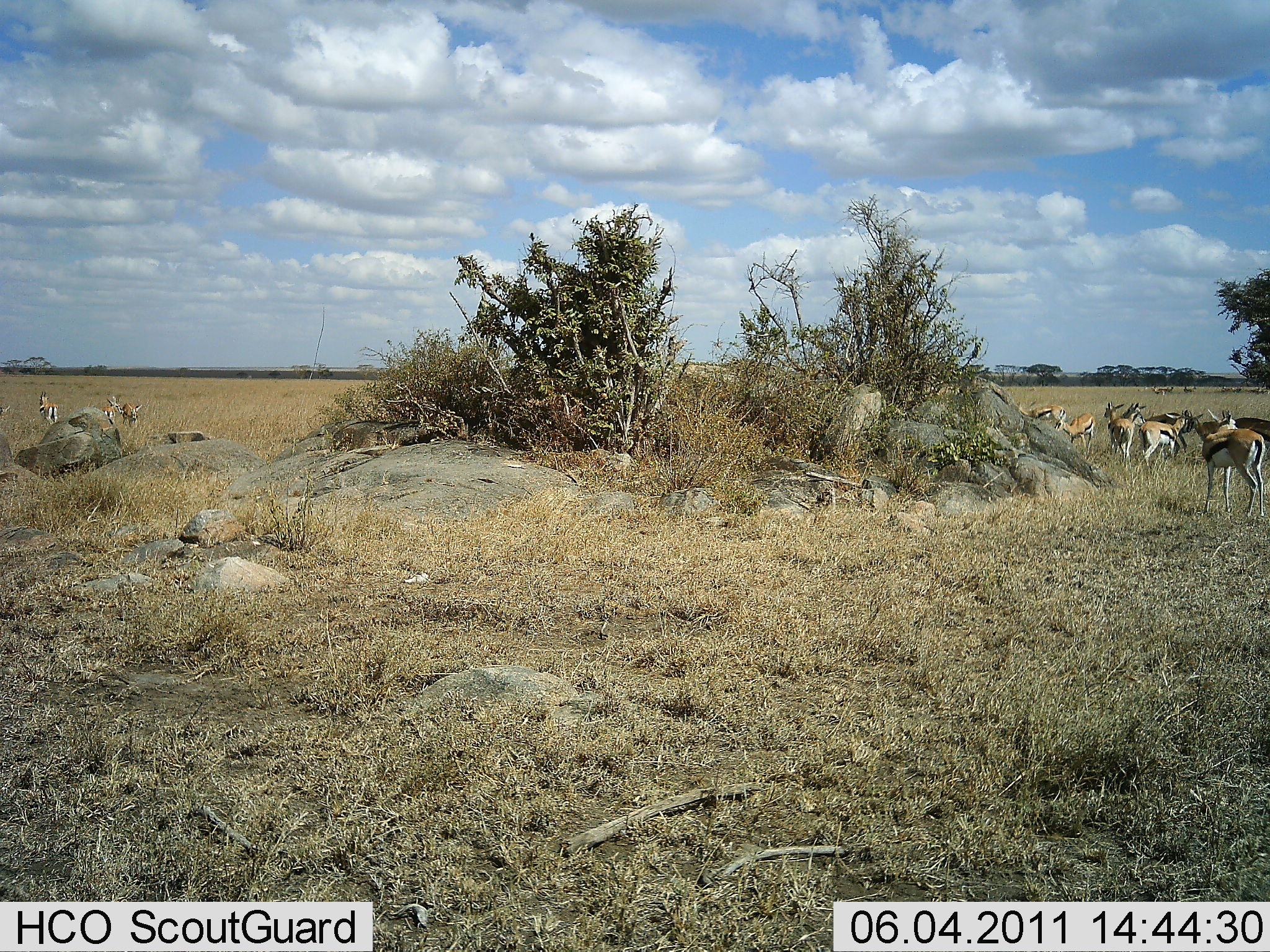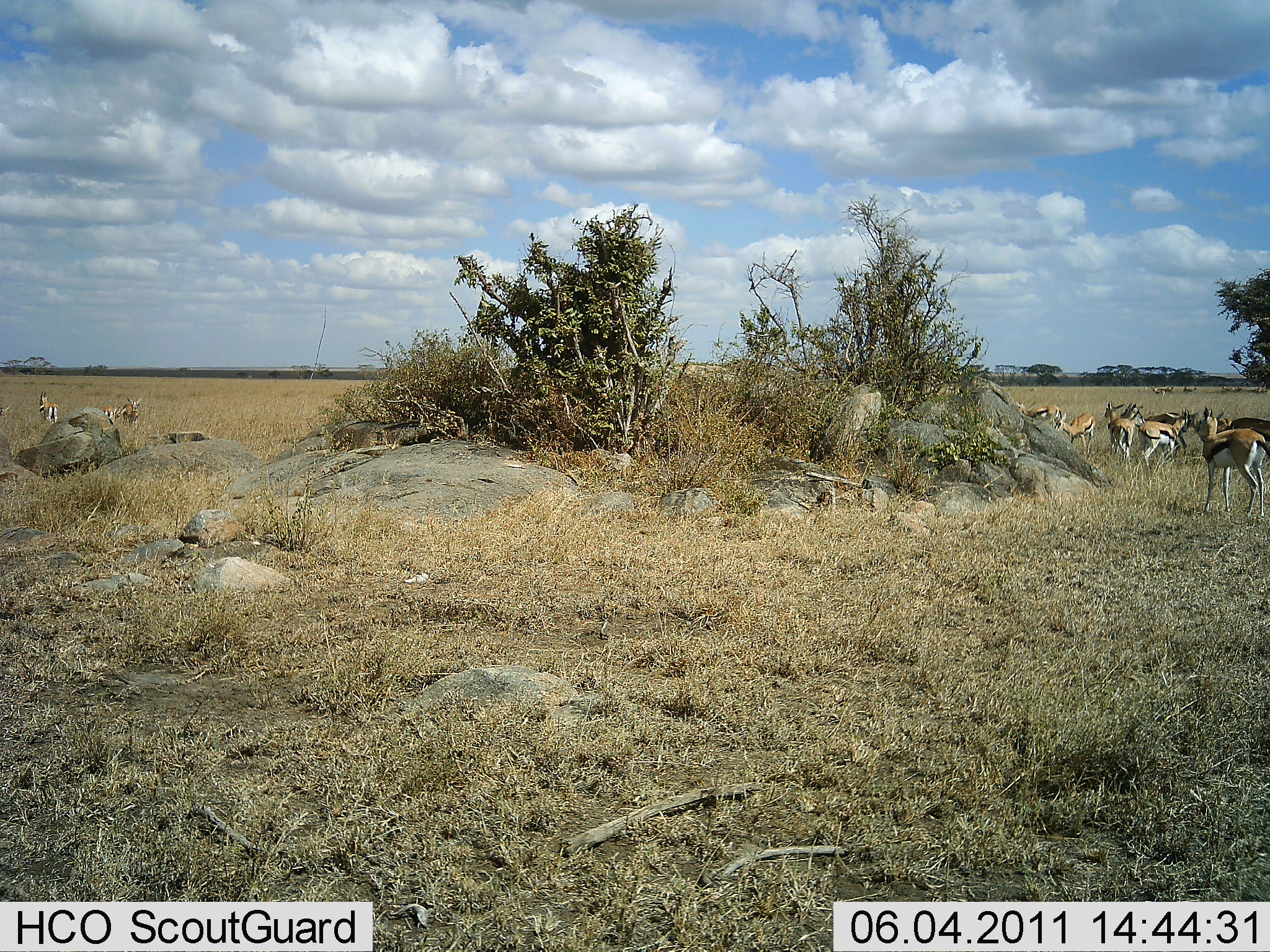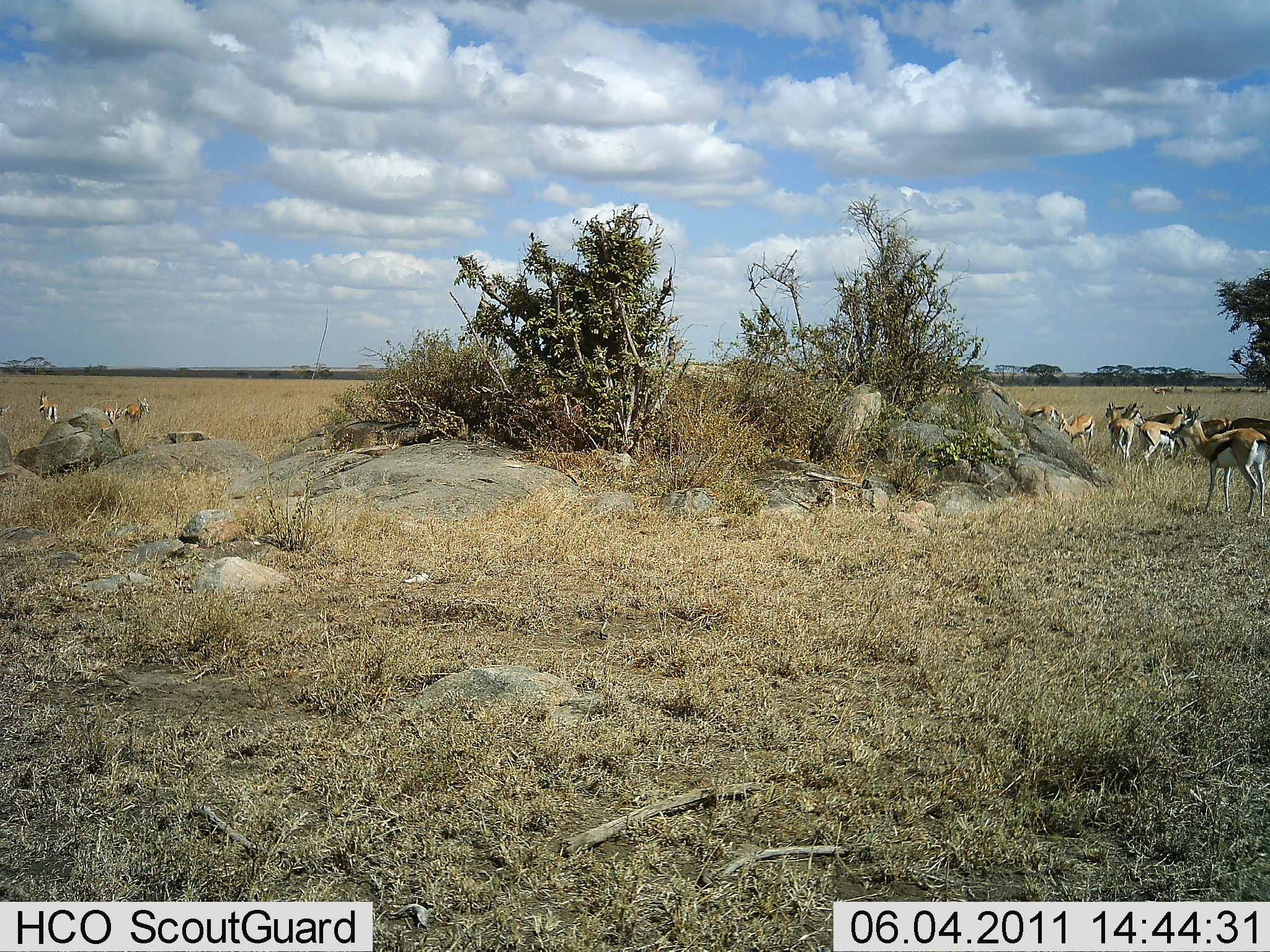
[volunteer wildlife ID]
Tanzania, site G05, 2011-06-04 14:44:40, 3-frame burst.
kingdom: Animalia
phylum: Chordata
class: Mammalia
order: Artiodactyla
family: Bovidae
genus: Eudorcas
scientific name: Eudorcas thomsonii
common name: thomson's gazelle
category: gazellethomsons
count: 11-50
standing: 79%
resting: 7%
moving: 14%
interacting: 21%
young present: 0%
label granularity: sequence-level